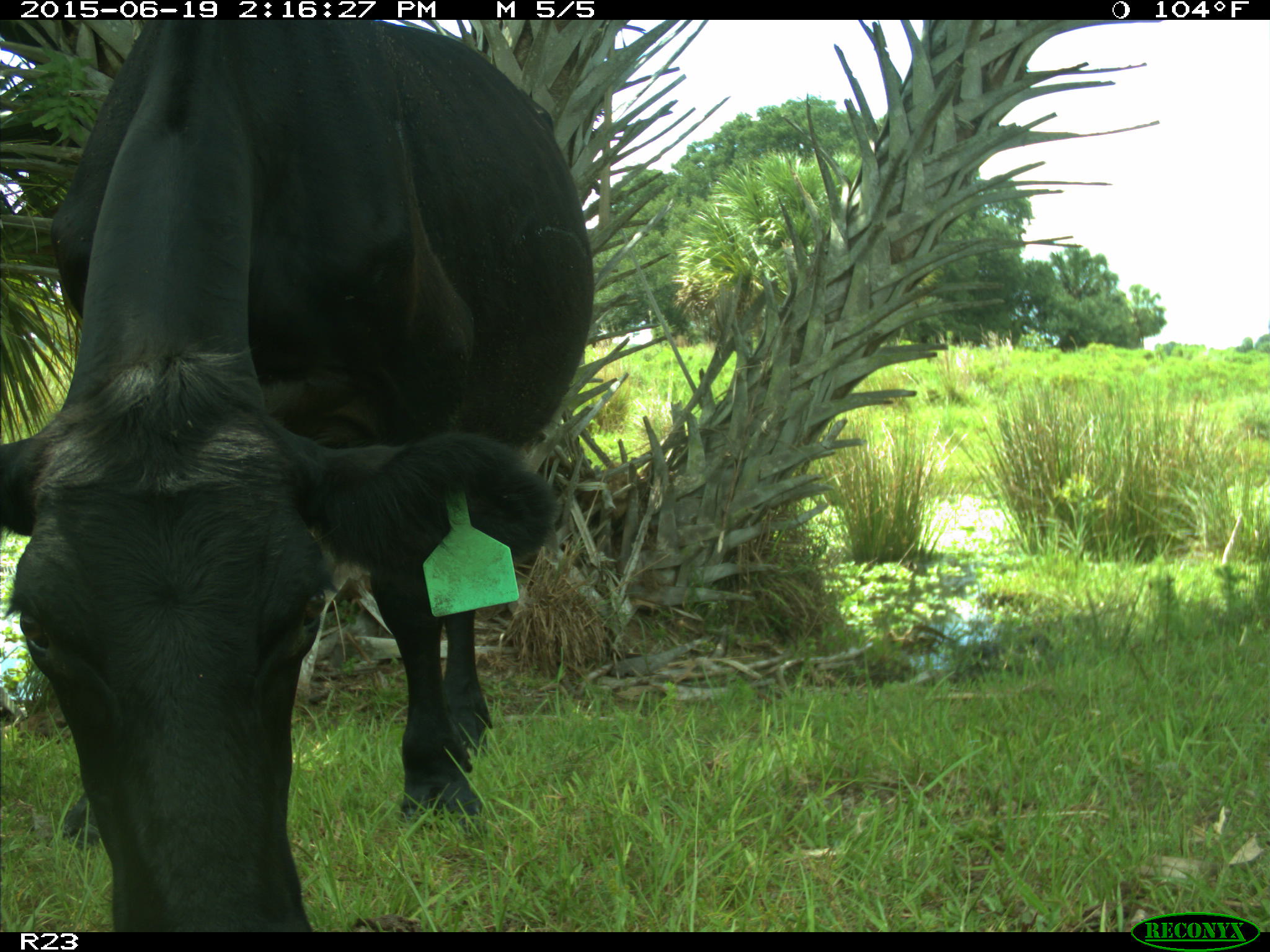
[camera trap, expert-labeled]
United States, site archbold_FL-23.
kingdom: Animalia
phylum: Chordata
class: Mammalia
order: Artiodactyla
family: Bovidae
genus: Bos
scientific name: Bos taurus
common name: domestic cow